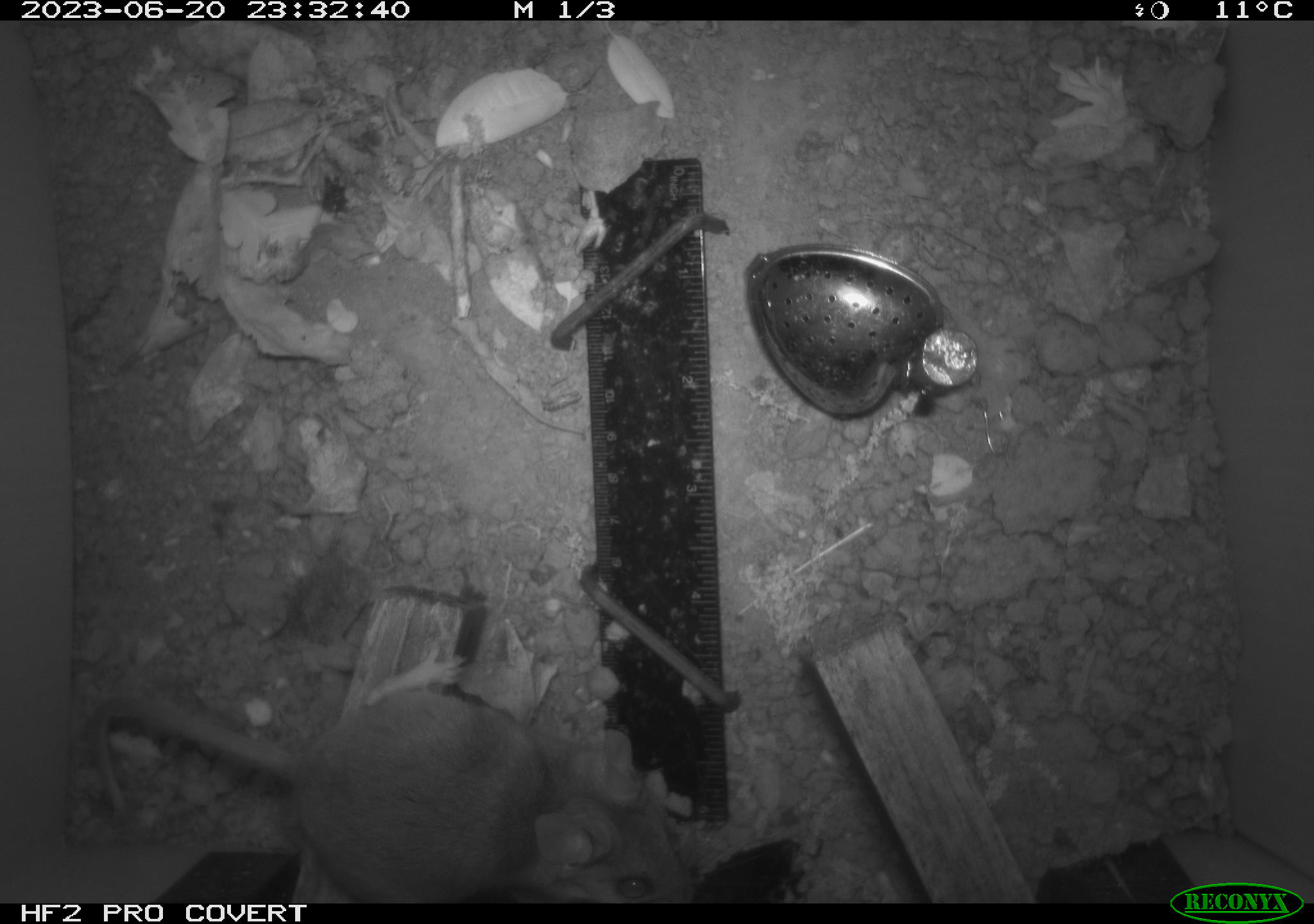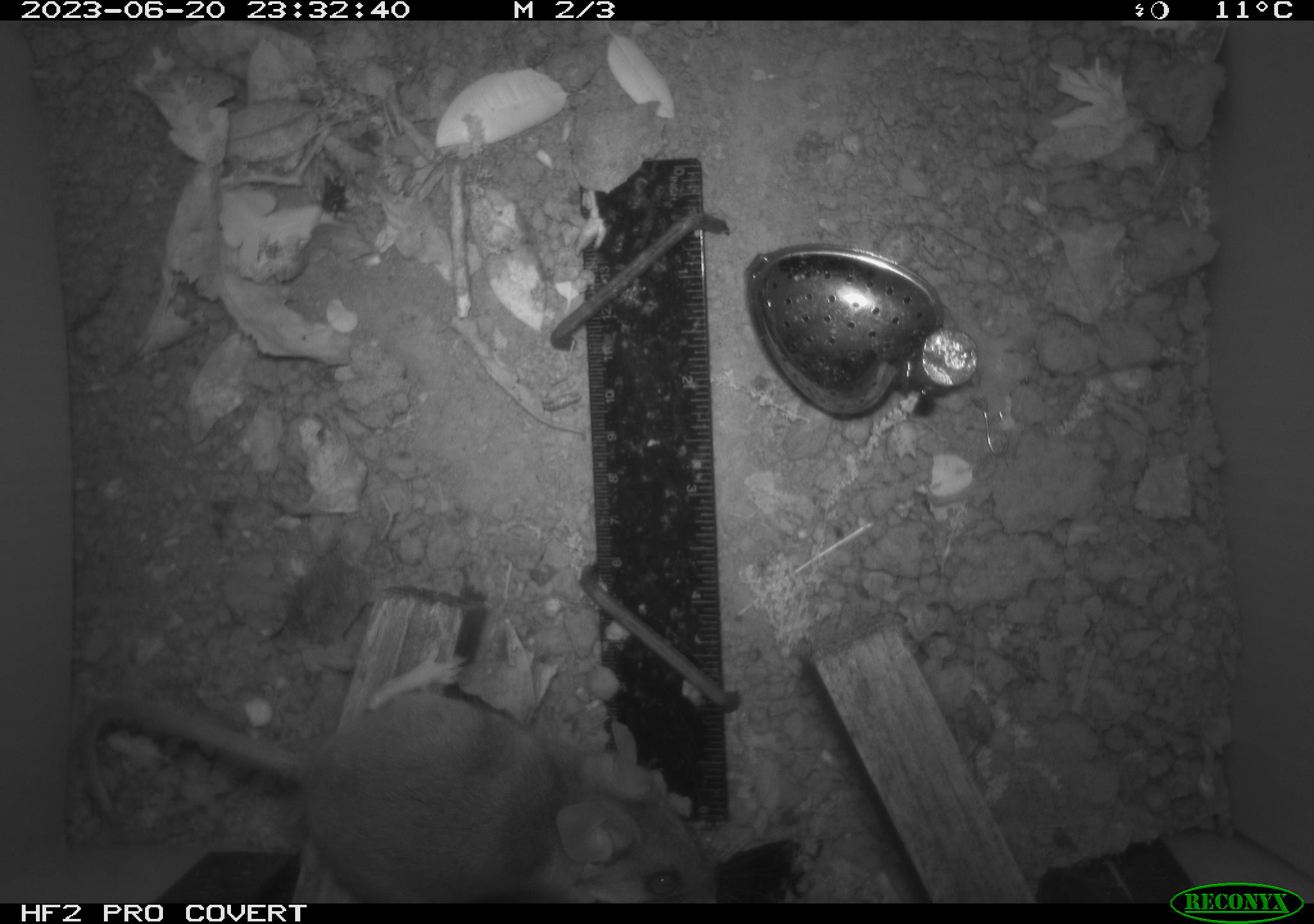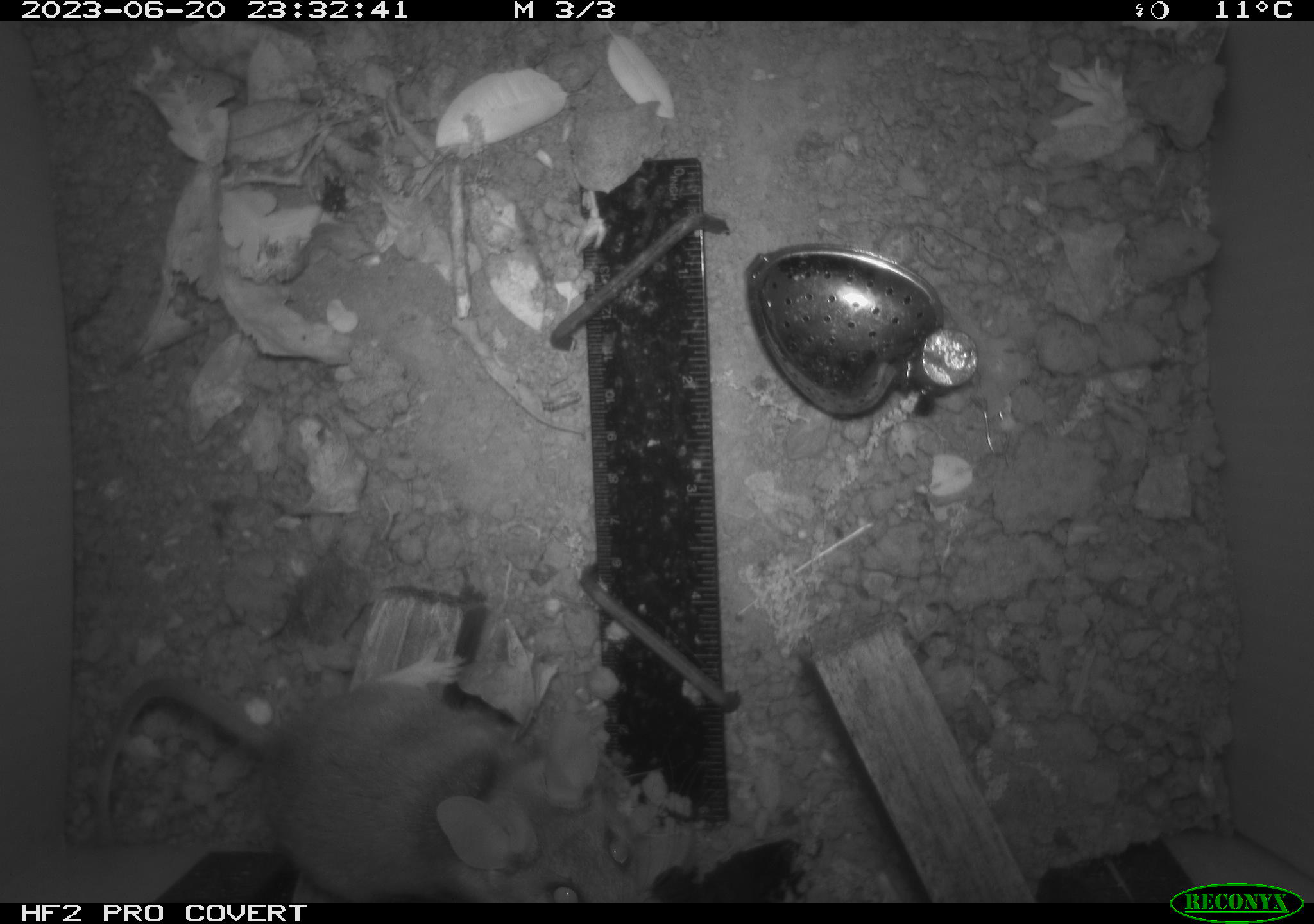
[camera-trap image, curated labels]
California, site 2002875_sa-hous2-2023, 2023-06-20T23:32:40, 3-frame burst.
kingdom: Animalia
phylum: Chordata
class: Mammalia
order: Rodentia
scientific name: Rodentia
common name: mouse species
Mouse species (Rodentia).